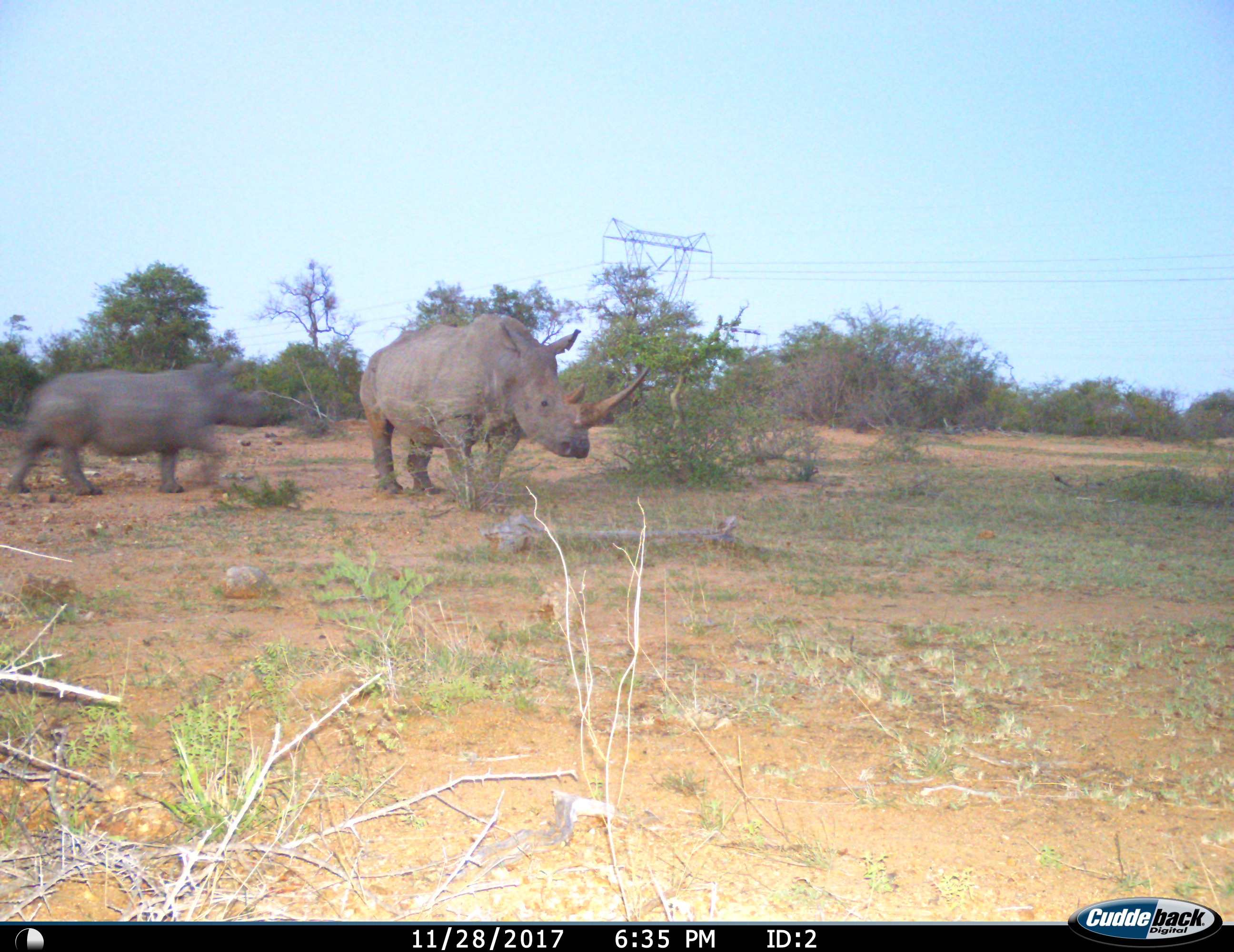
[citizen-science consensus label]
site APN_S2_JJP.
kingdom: Animalia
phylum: Chordata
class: Mammalia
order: Perissodactyla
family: Rhinocerotidae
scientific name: Rhinocerotidae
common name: unknown rhinoceros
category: rhinocerosunknown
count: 2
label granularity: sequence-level